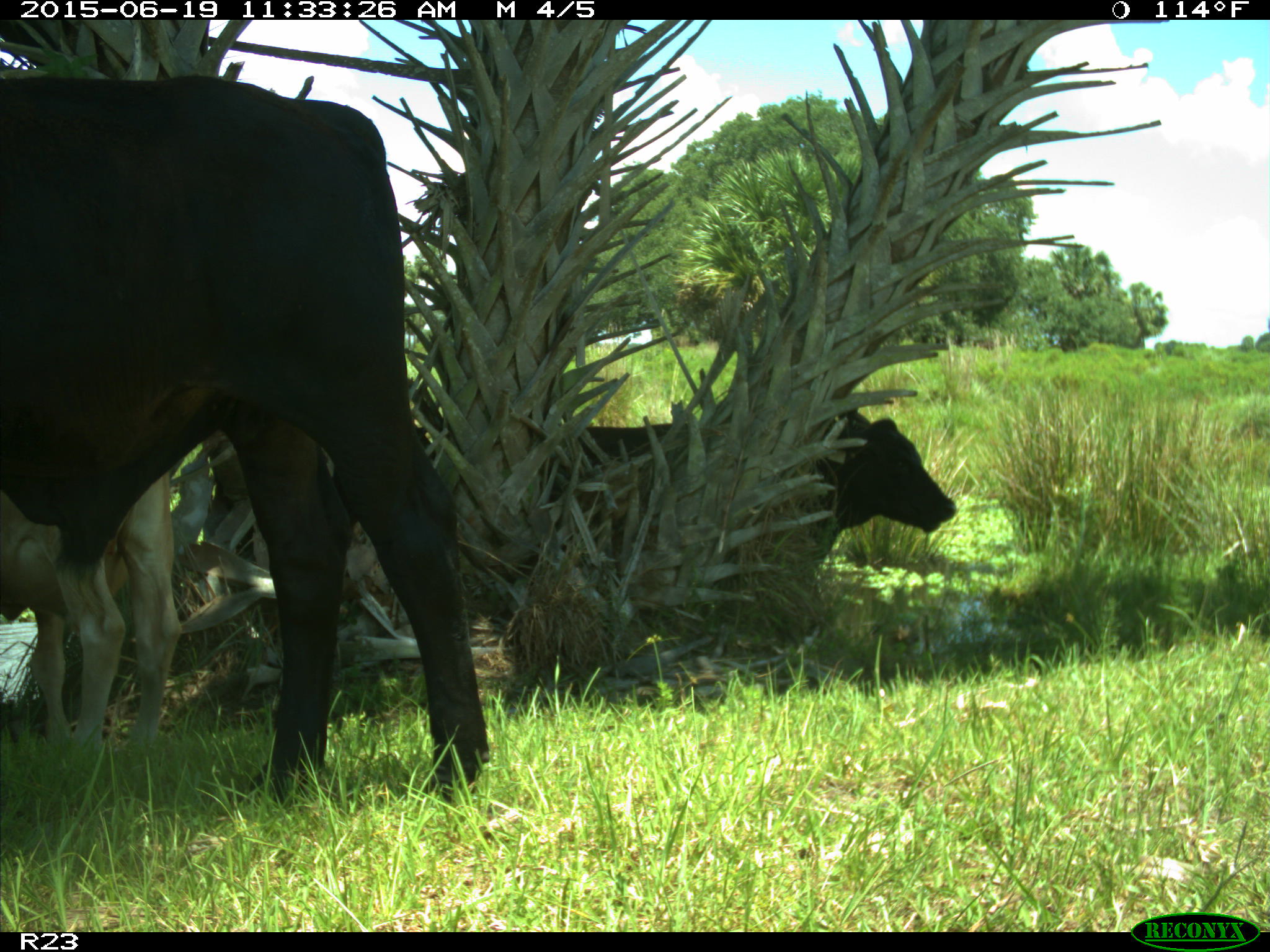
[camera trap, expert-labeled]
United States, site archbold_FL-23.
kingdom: Animalia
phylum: Chordata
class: Mammalia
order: Artiodactyla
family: Bovidae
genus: Bos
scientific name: Bos taurus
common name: domestic cow